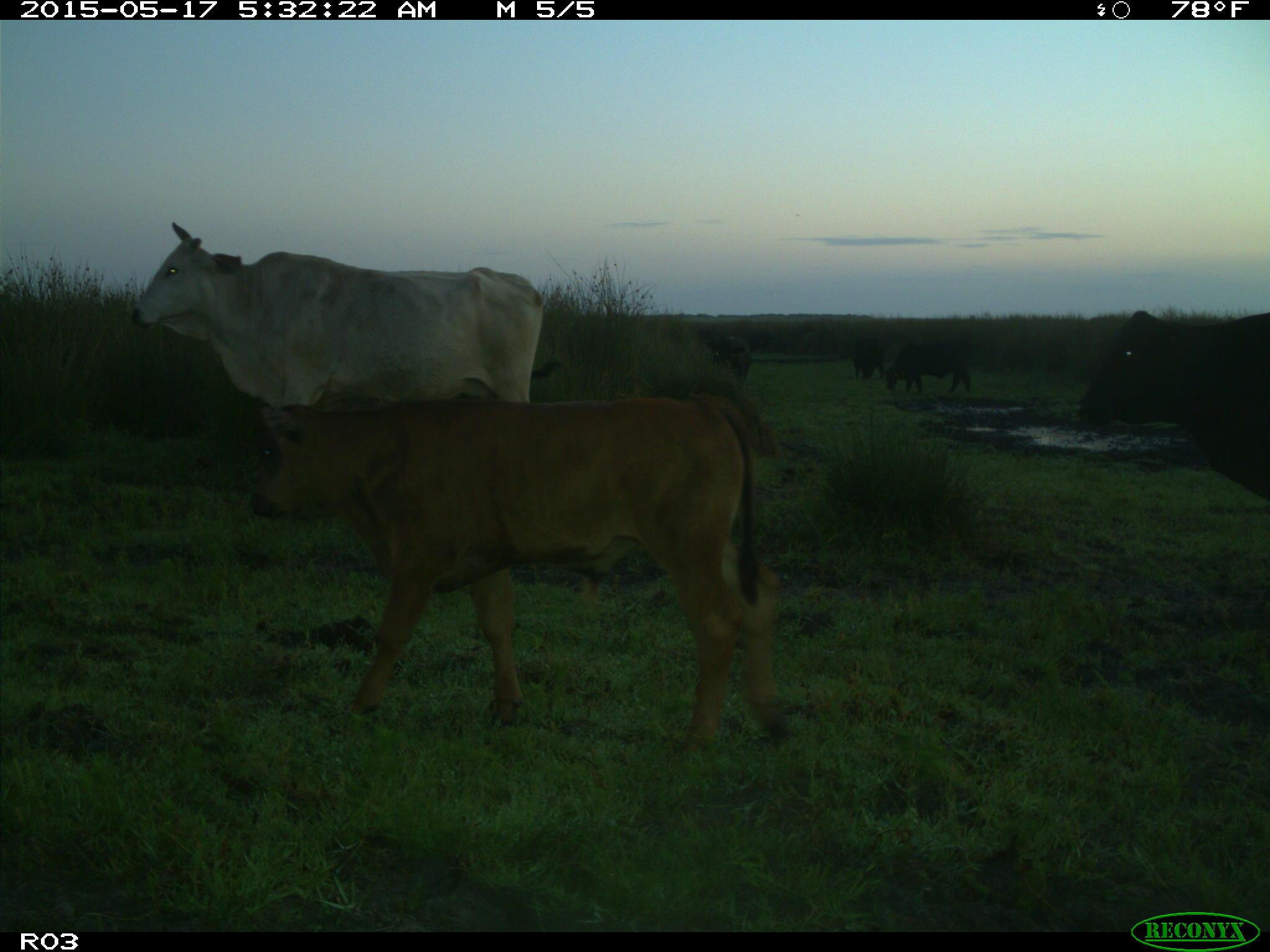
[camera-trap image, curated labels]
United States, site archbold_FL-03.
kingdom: Animalia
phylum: Chordata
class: Mammalia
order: Artiodactyla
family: Bovidae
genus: Bos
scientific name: Bos taurus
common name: domestic cow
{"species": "Bos taurus (domestic cow)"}